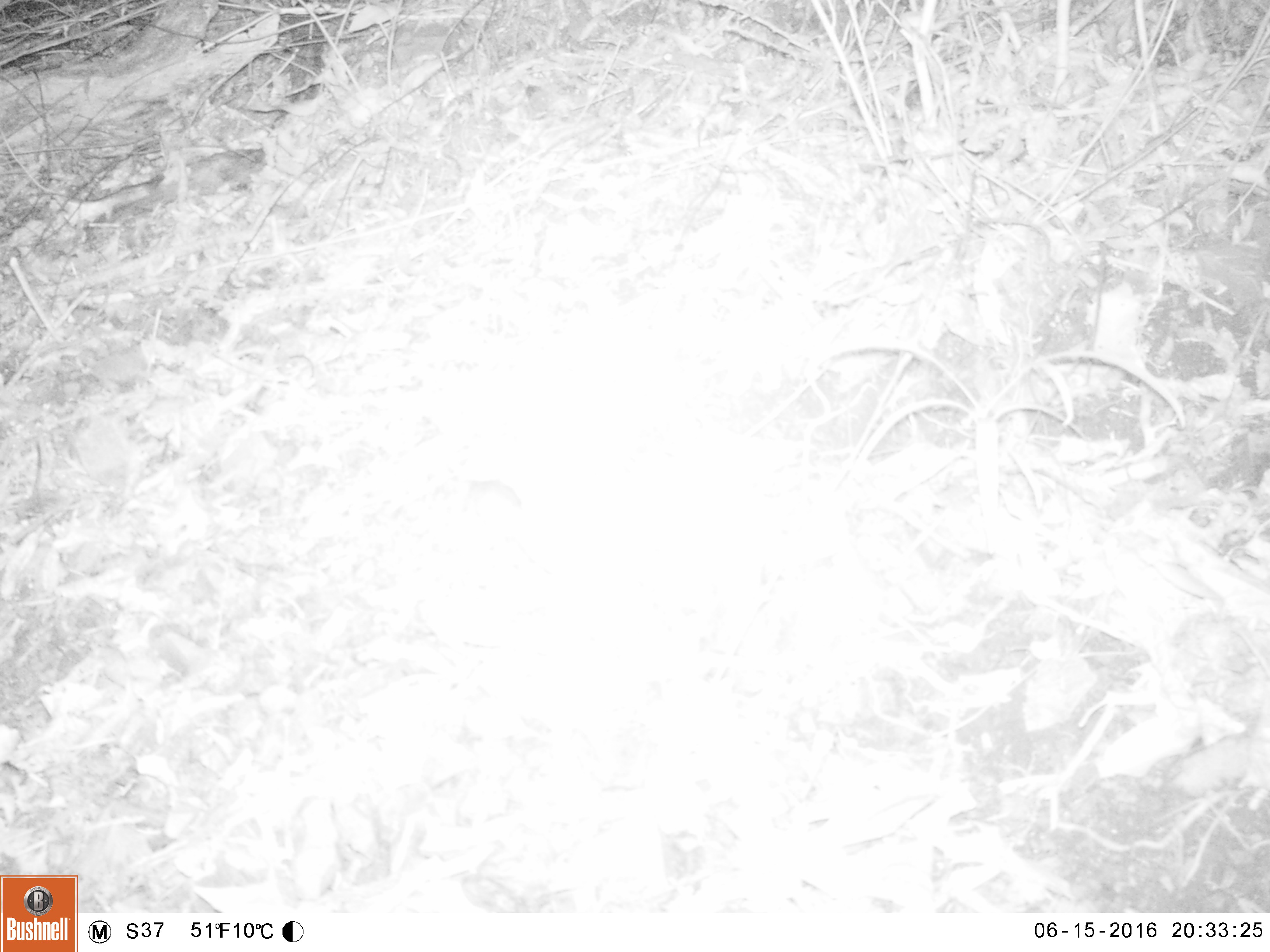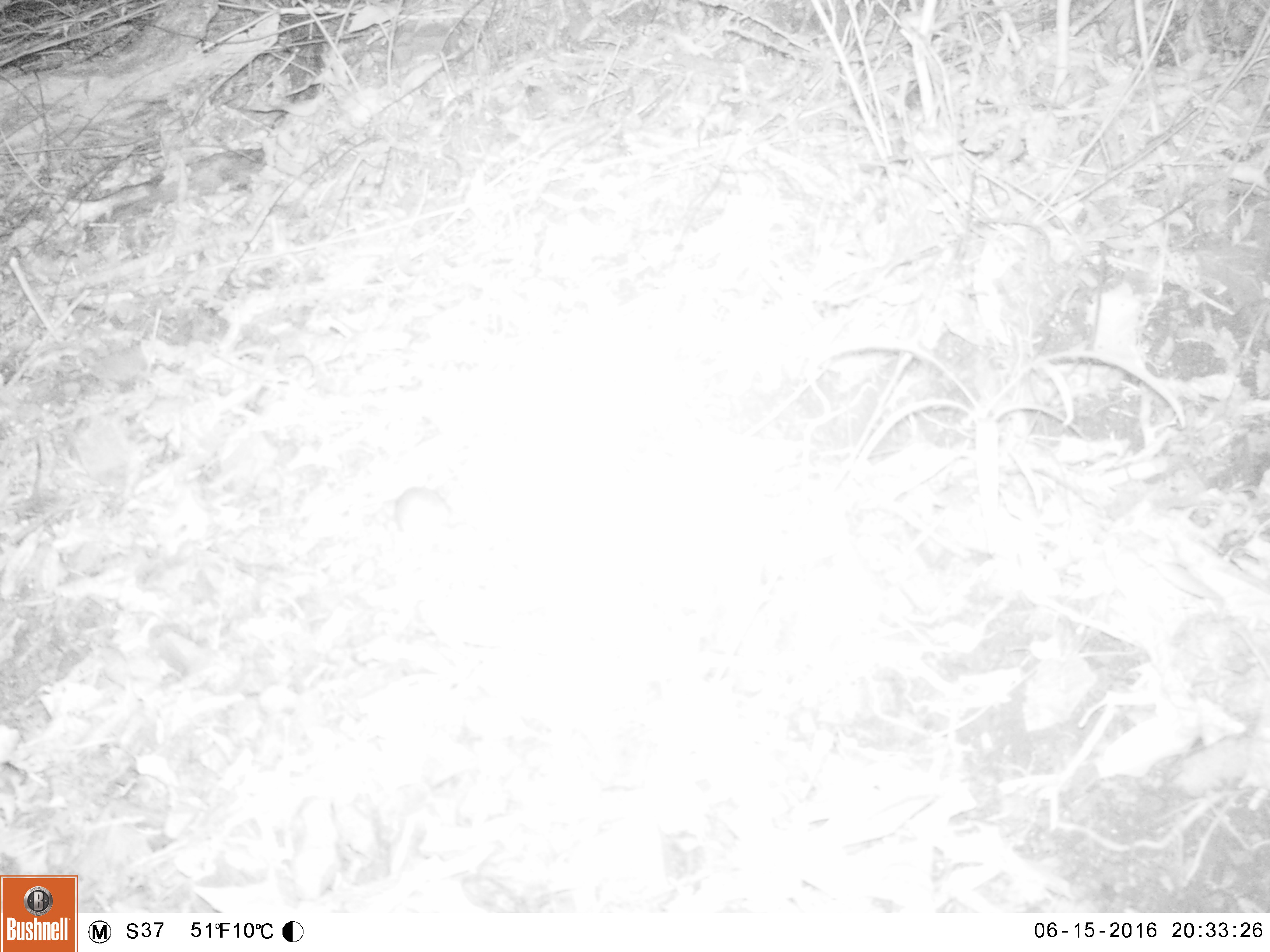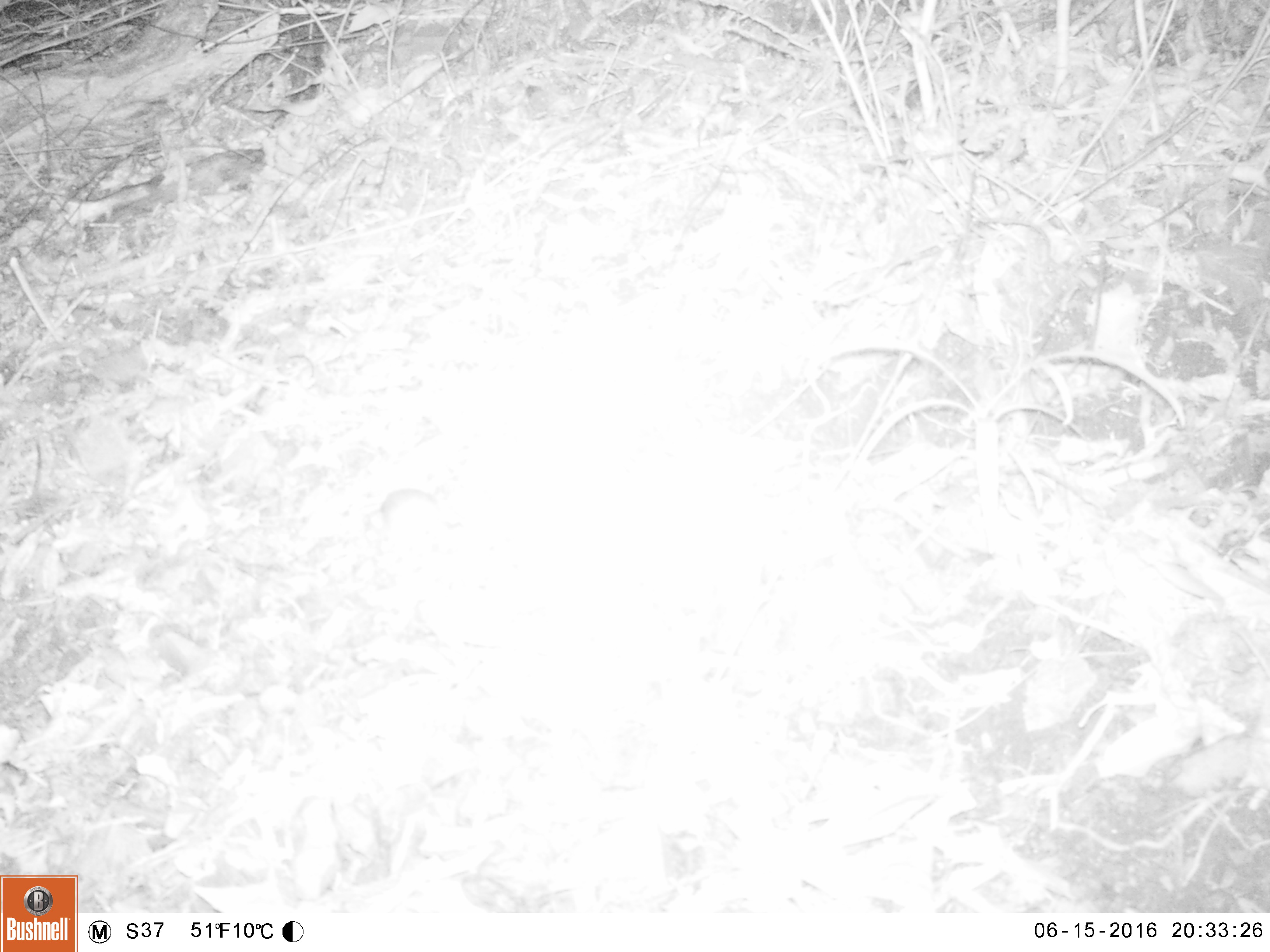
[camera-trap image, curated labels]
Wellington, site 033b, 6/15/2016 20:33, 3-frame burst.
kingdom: Animalia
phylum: Chordata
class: Mammalia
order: Rodentia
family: Muridae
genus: Mus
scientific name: Mus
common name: mouse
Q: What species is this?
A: Mouse (Mus).